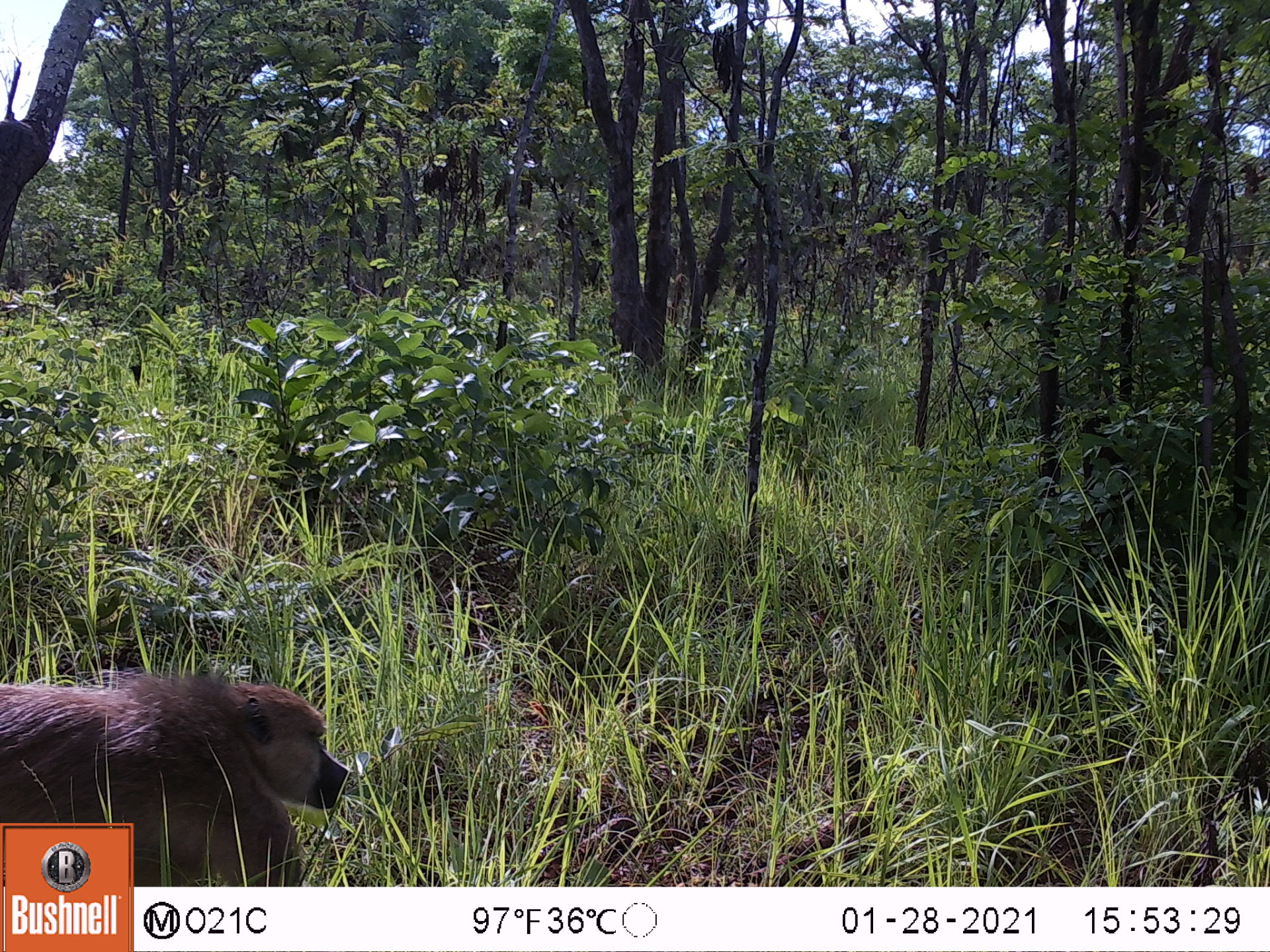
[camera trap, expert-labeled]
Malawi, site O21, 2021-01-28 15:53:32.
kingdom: Animalia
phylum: Chordata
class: Mammalia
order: Primates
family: Cercopithecidae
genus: Papio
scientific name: Papio cynocephalus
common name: yellow baboon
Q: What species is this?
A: Yellow baboon (Papio cynocephalus).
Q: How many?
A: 1.